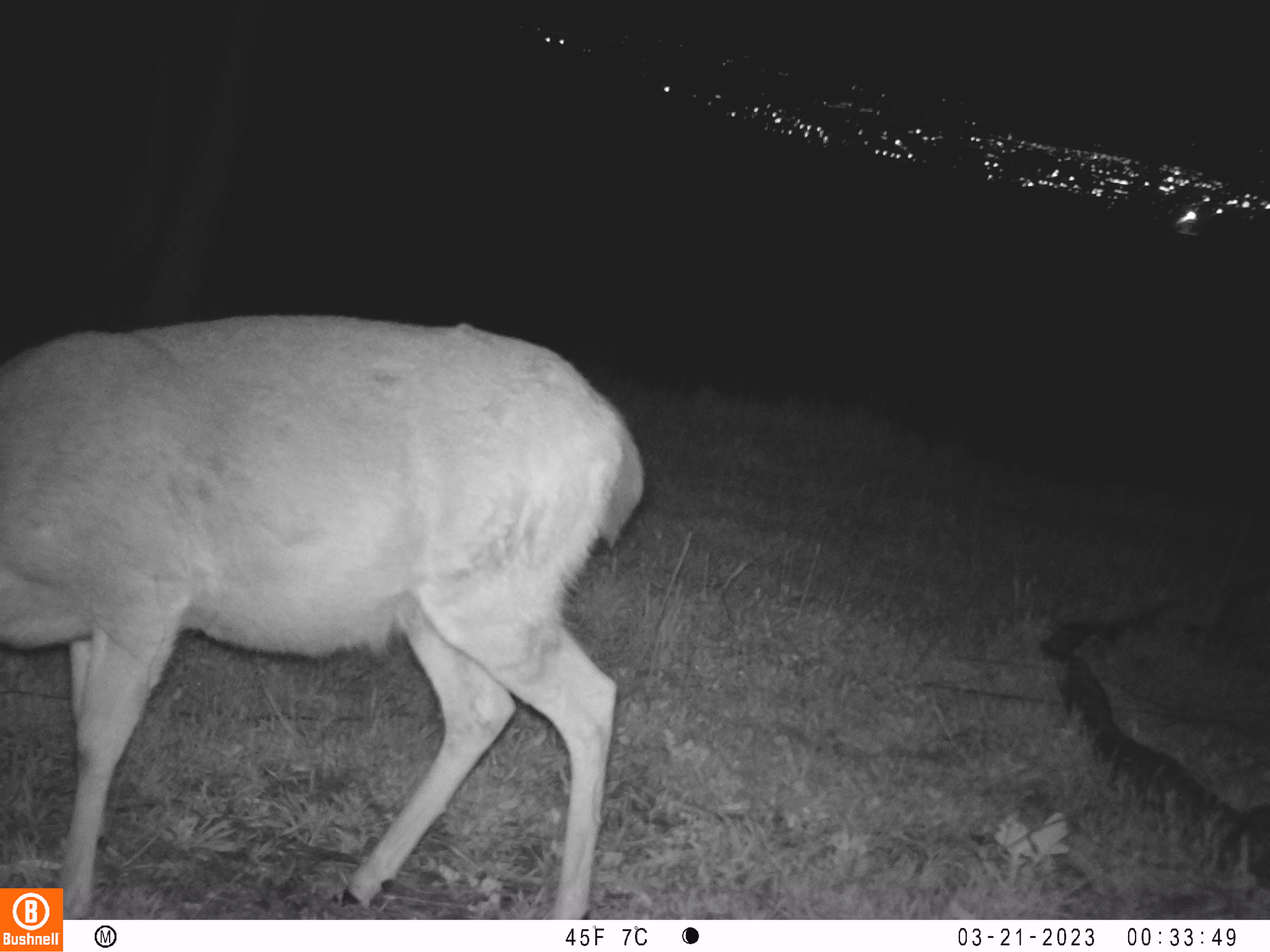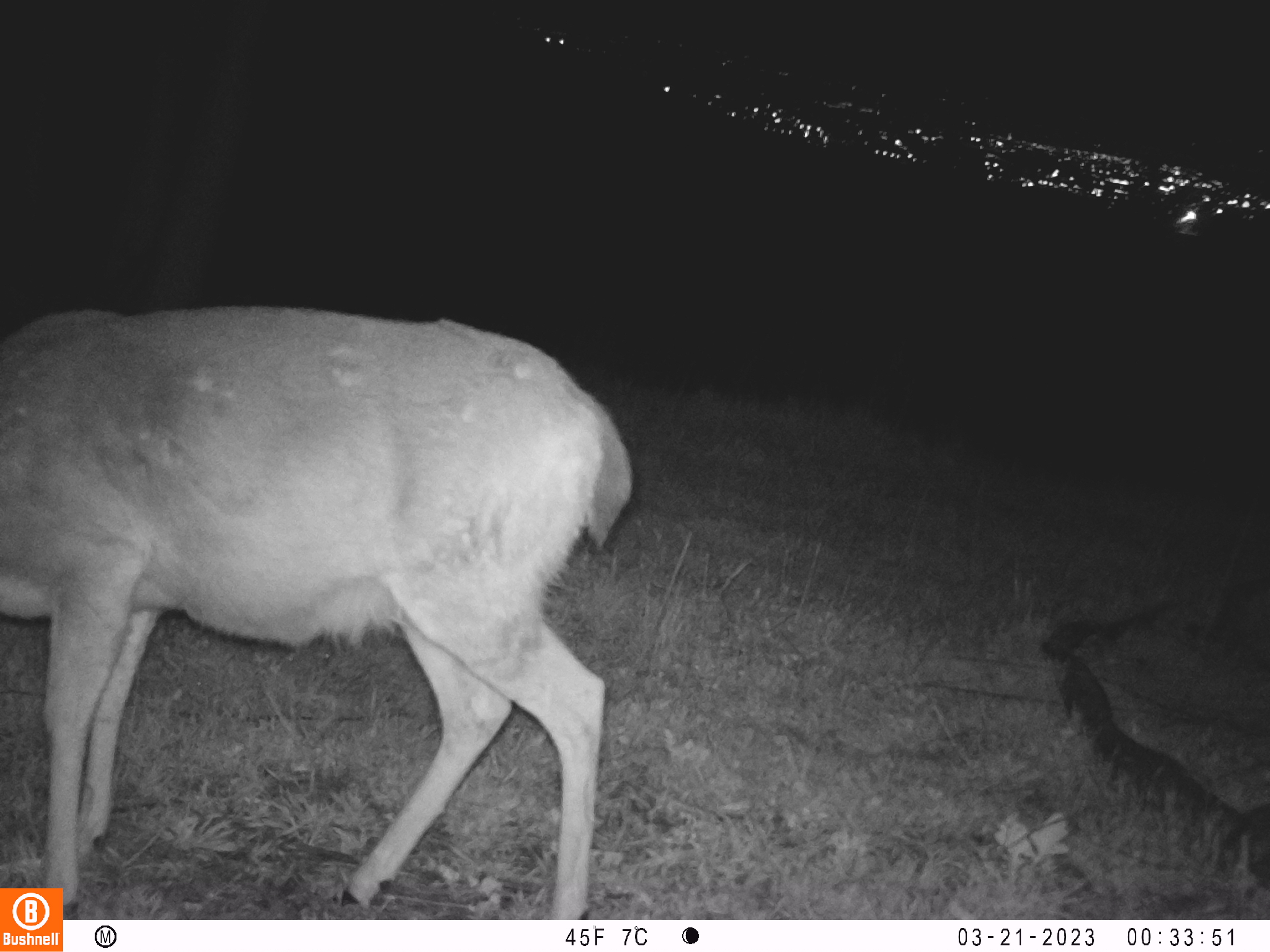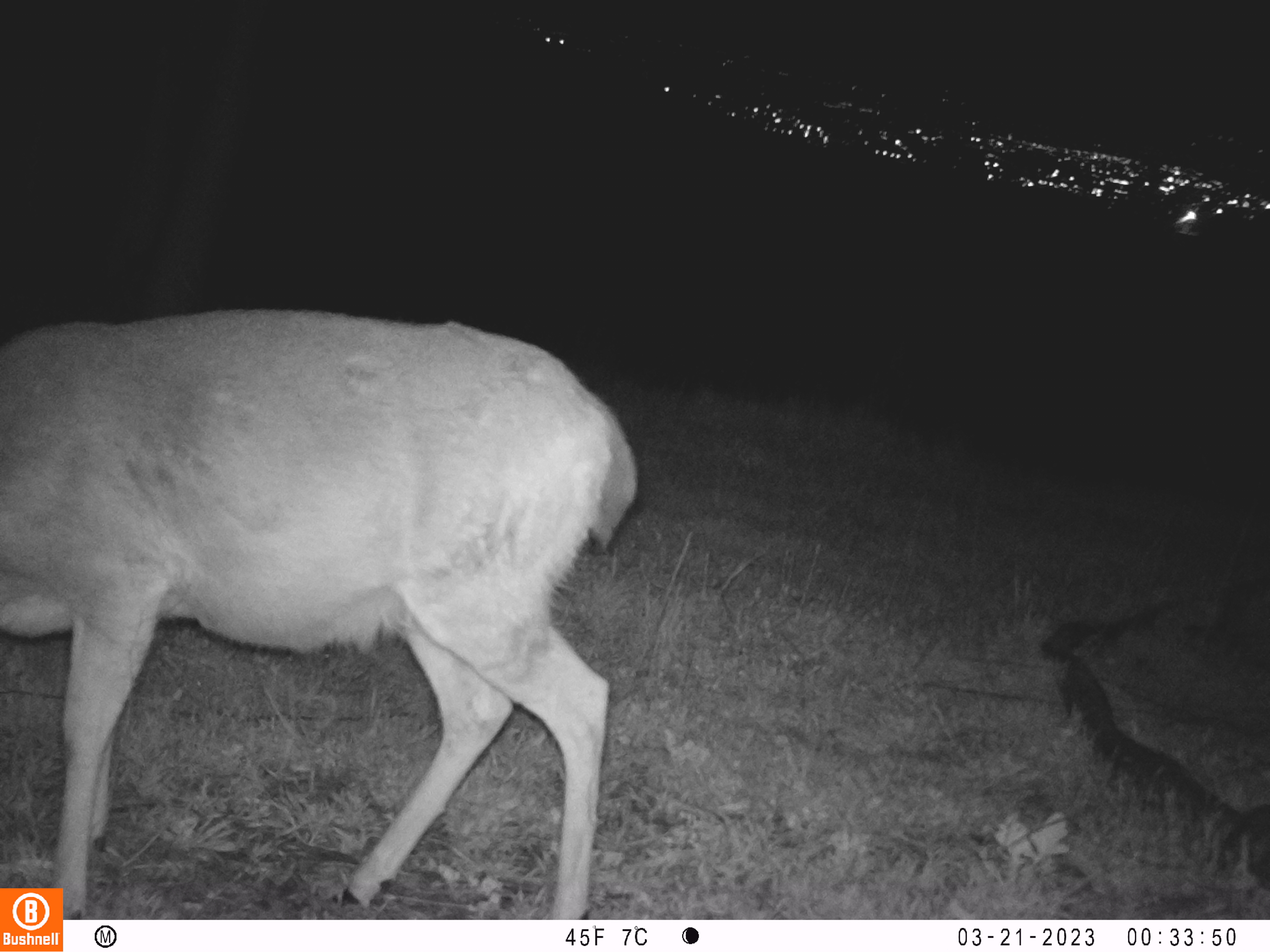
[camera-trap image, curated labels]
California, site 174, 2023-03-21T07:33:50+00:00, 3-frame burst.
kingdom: Animalia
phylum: Chordata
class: Mammalia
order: Artiodactyla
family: Cervidae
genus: Odocoileus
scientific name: Odocoileus hemionus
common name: mule deer